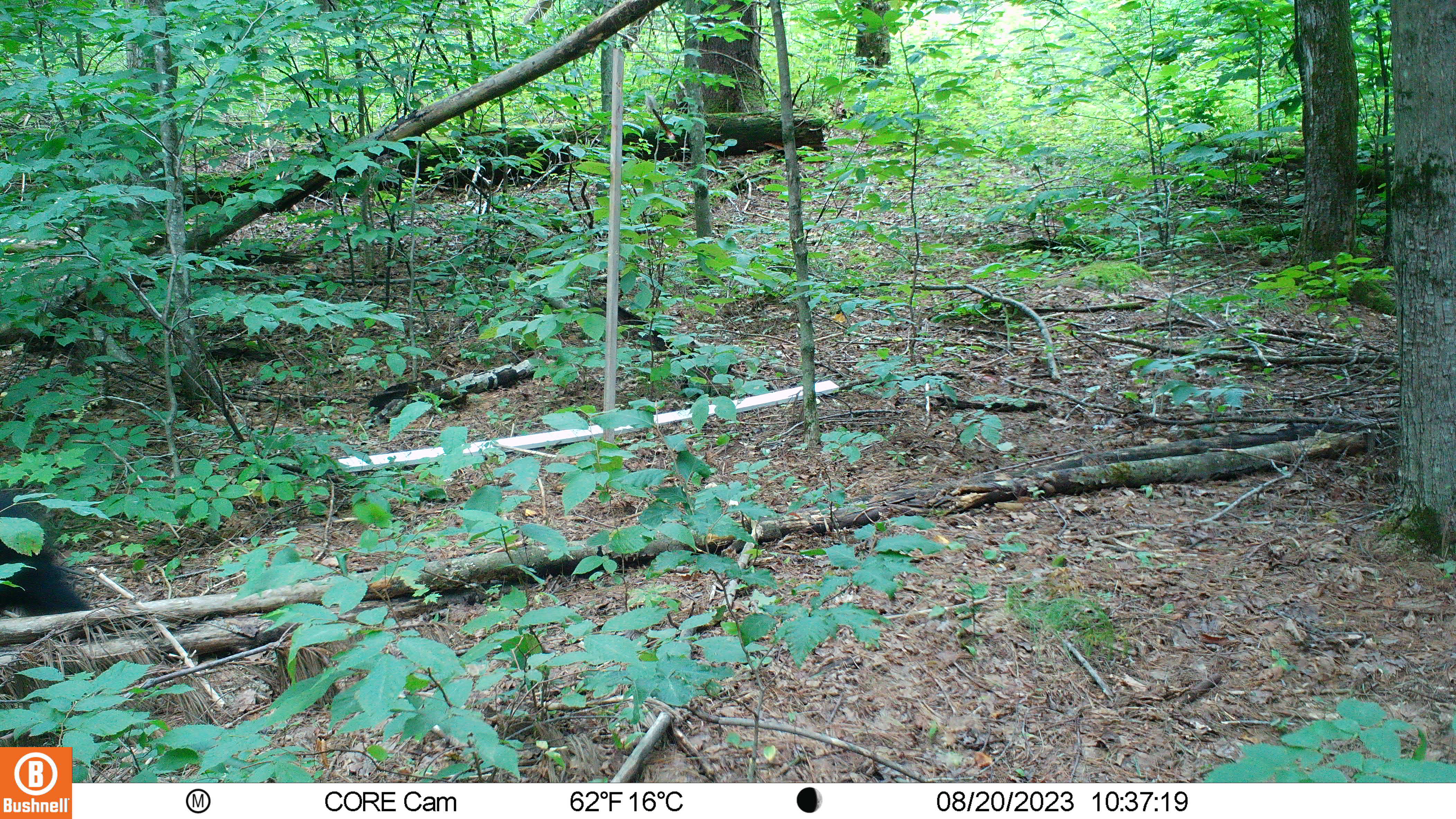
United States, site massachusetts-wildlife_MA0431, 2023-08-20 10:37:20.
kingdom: Animalia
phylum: Chordata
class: Mammalia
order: Carnivora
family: Ursidae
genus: Ursus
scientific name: Ursus americanus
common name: black bear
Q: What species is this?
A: Black bear (Ursus americanus).